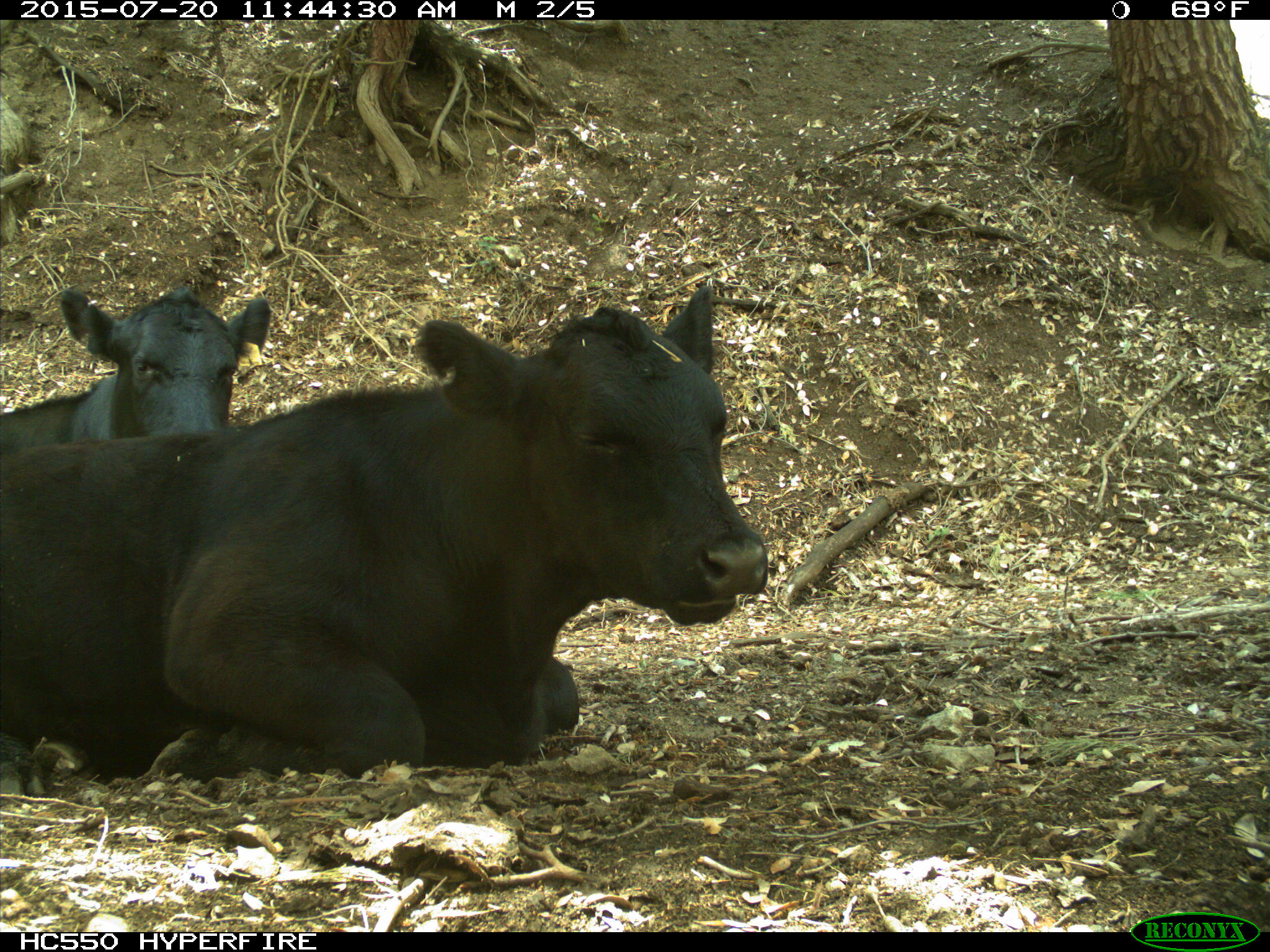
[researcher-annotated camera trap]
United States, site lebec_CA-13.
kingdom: Animalia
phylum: Chordata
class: Mammalia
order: Artiodactyla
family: Bovidae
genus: Bos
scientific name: Bos taurus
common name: domestic cow